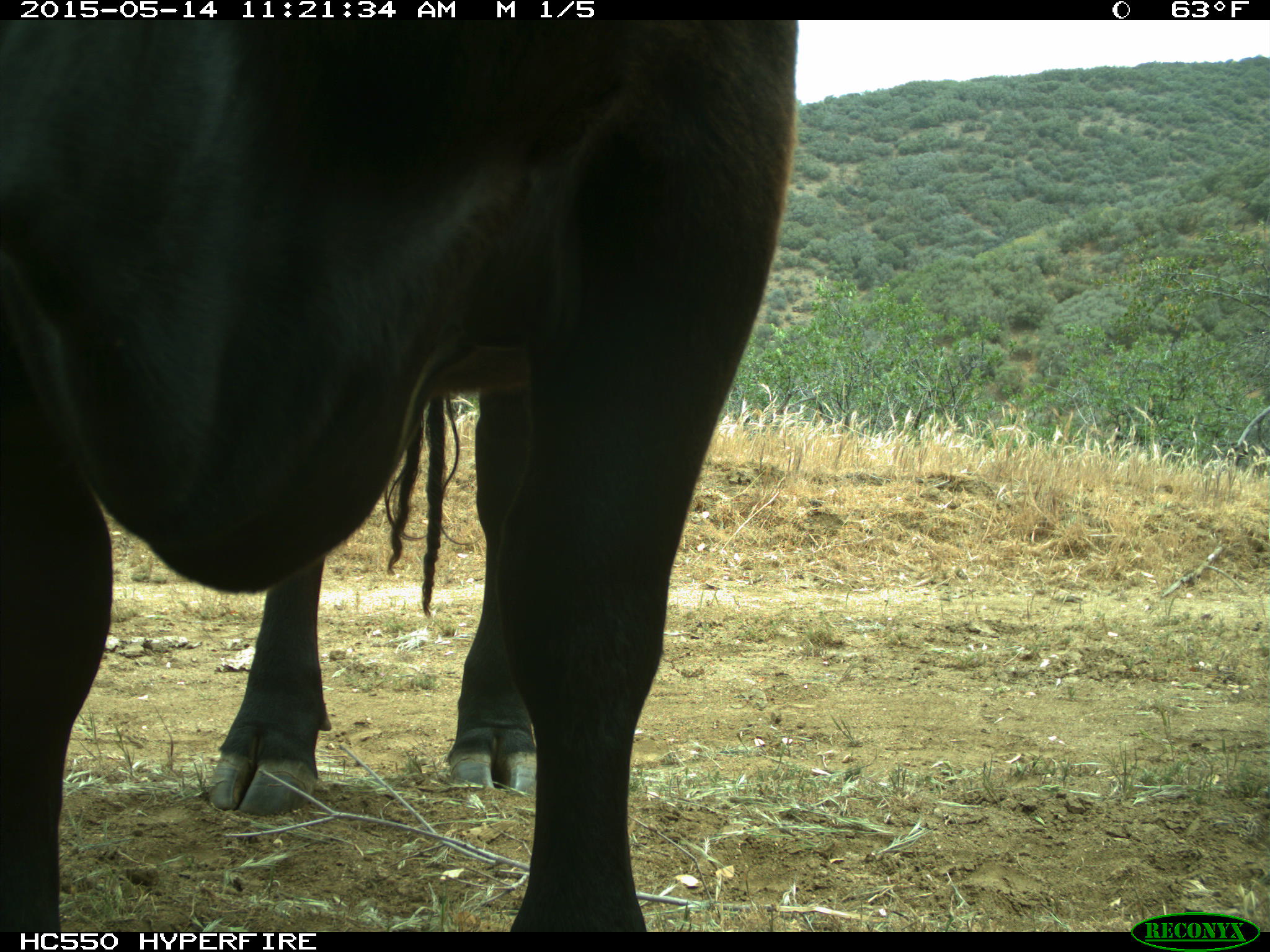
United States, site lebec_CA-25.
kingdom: Animalia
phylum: Chordata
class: Mammalia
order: Artiodactyla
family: Bovidae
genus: Bos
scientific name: Bos taurus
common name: domestic cow